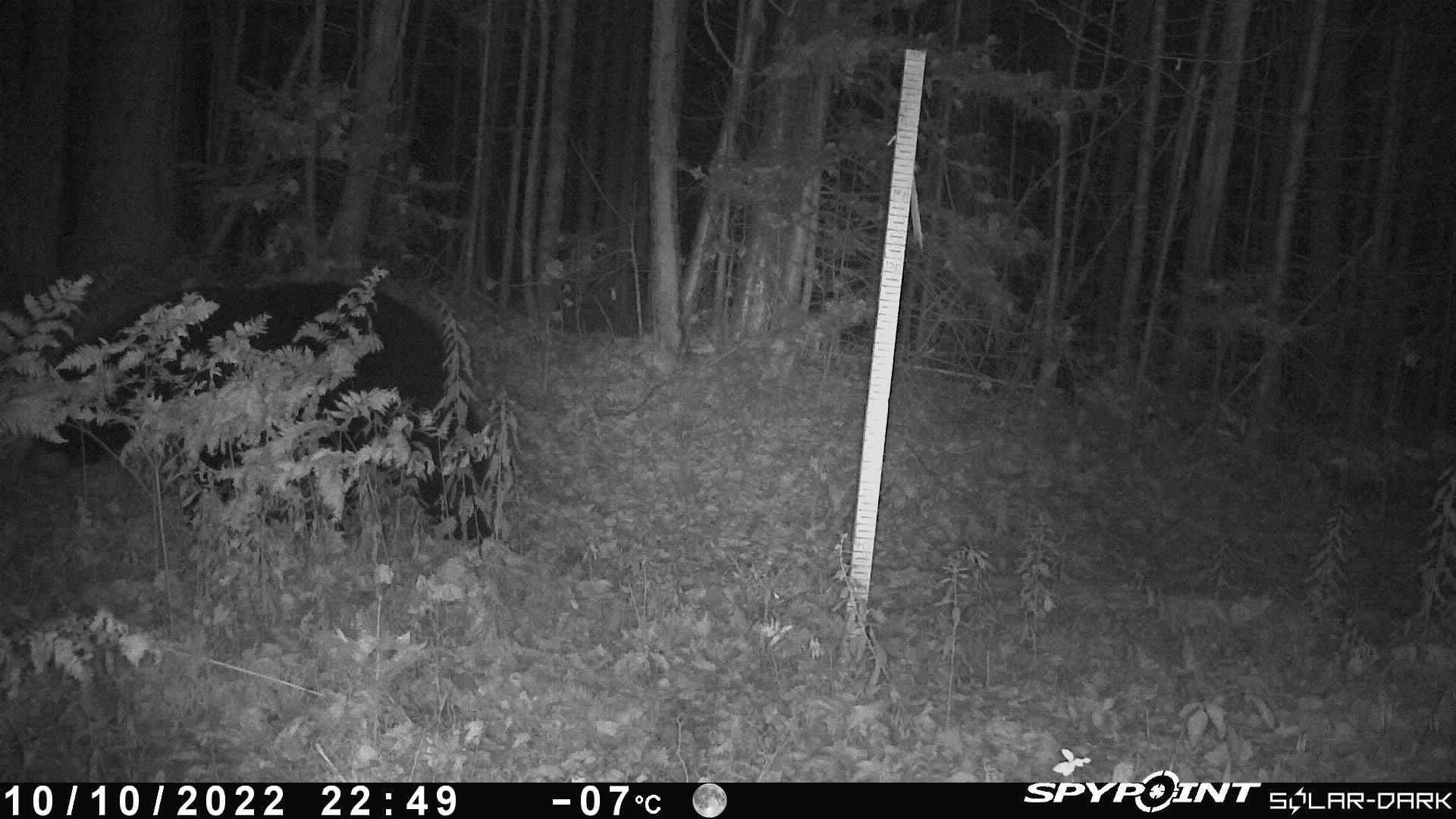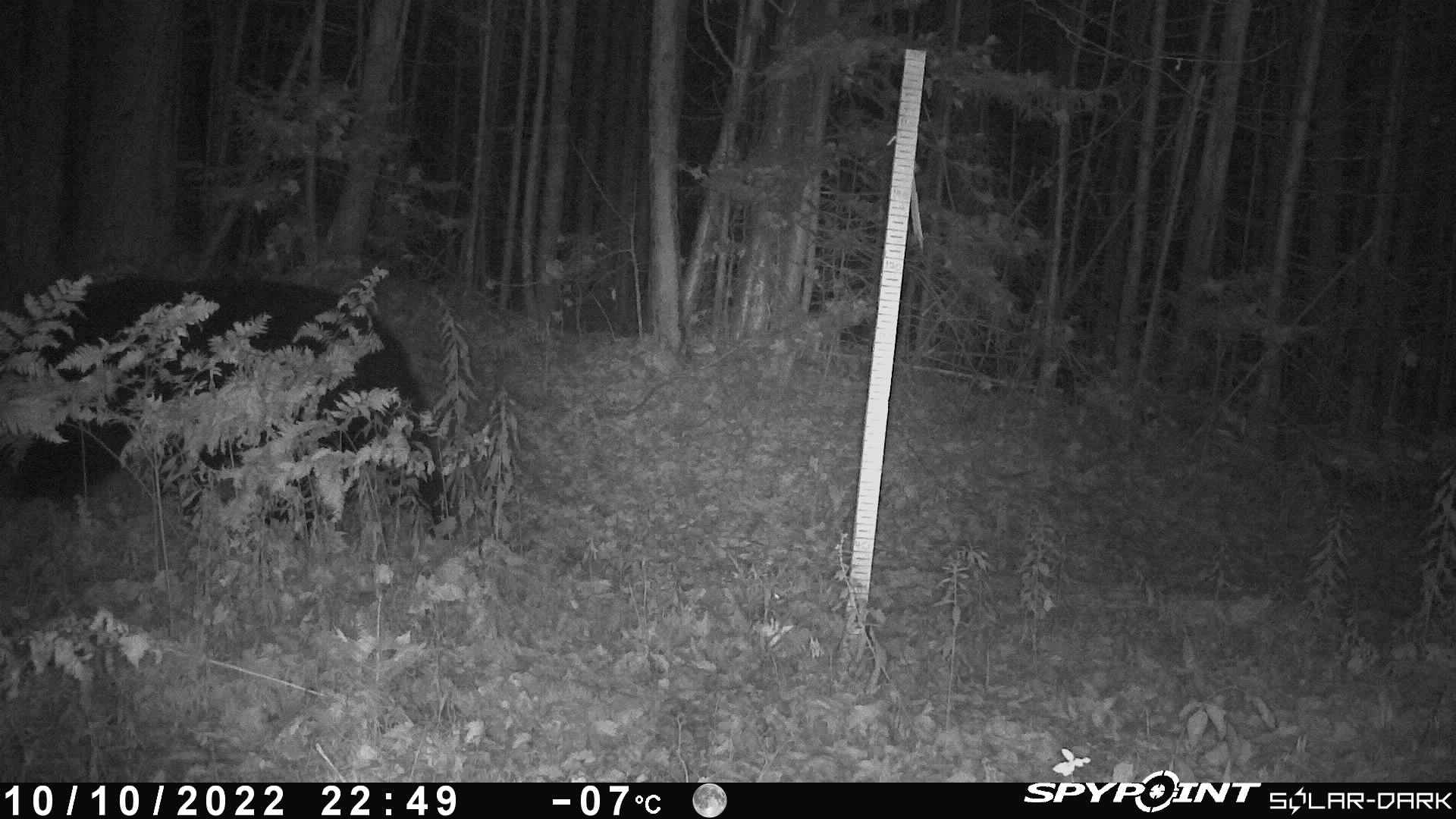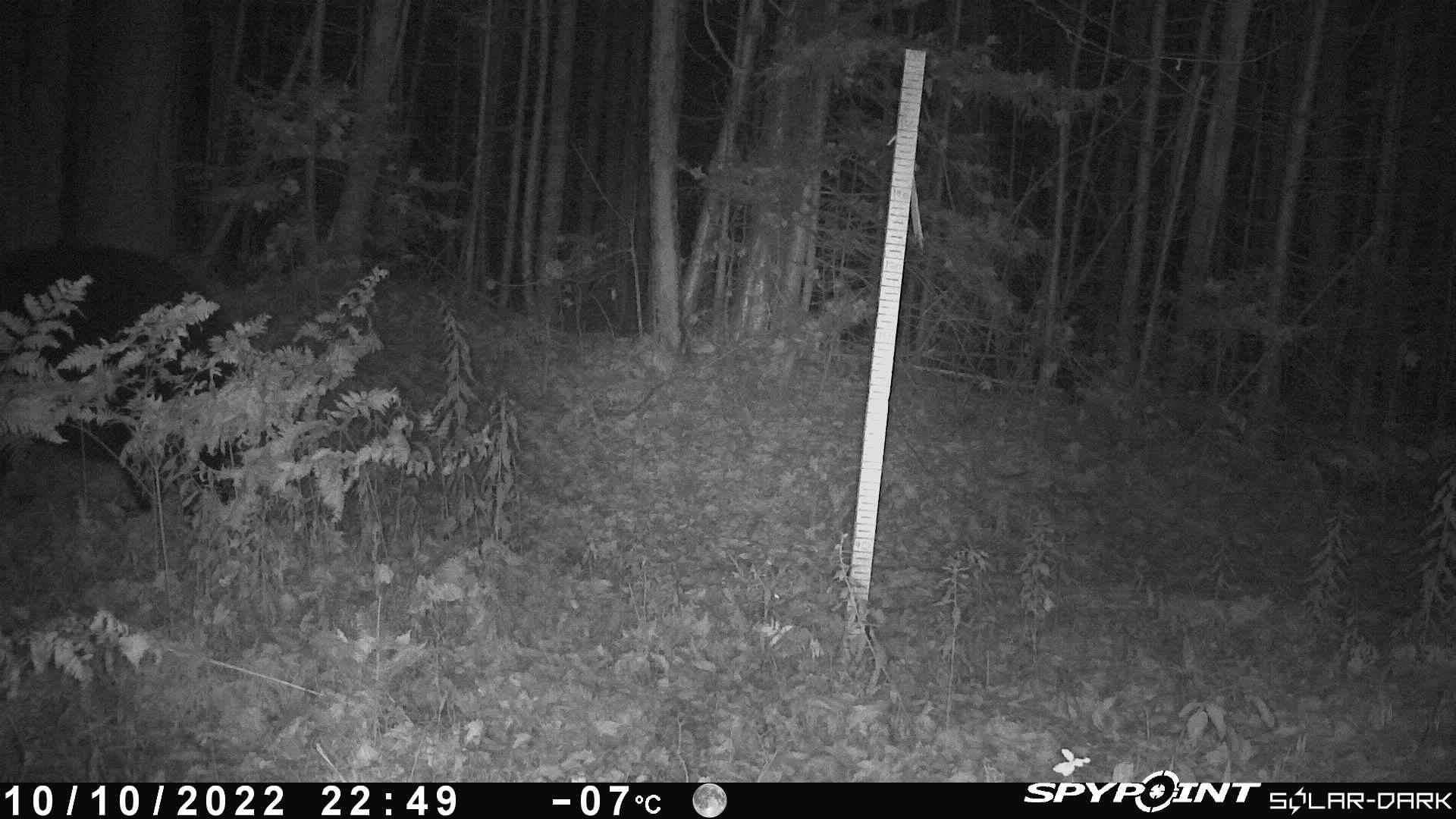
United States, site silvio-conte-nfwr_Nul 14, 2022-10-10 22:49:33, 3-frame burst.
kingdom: Animalia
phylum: Chordata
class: Mammalia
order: Carnivora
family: Ursidae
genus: Ursus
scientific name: Ursus americanus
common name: black bear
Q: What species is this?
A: Black bear (Ursus americanus).